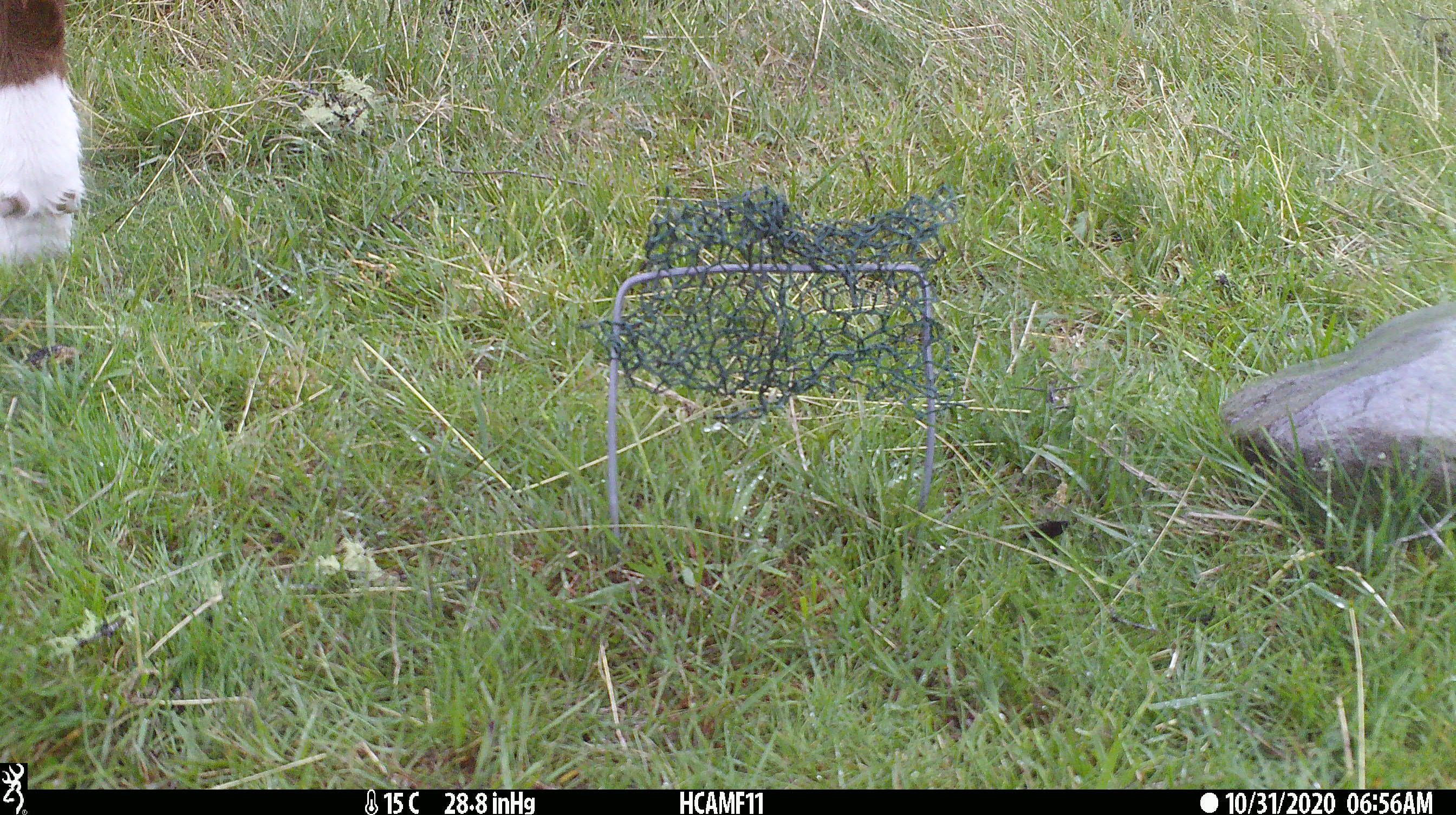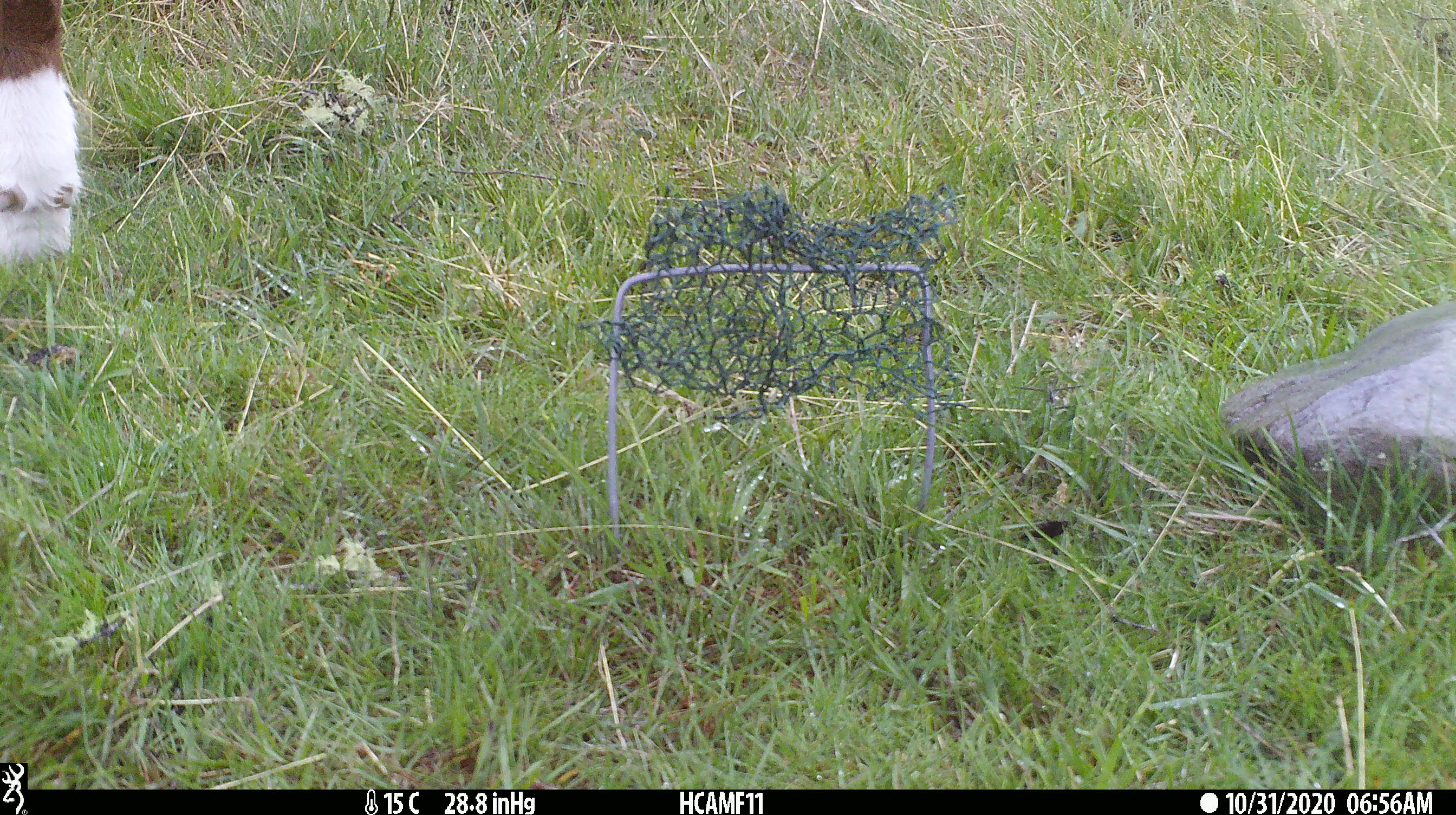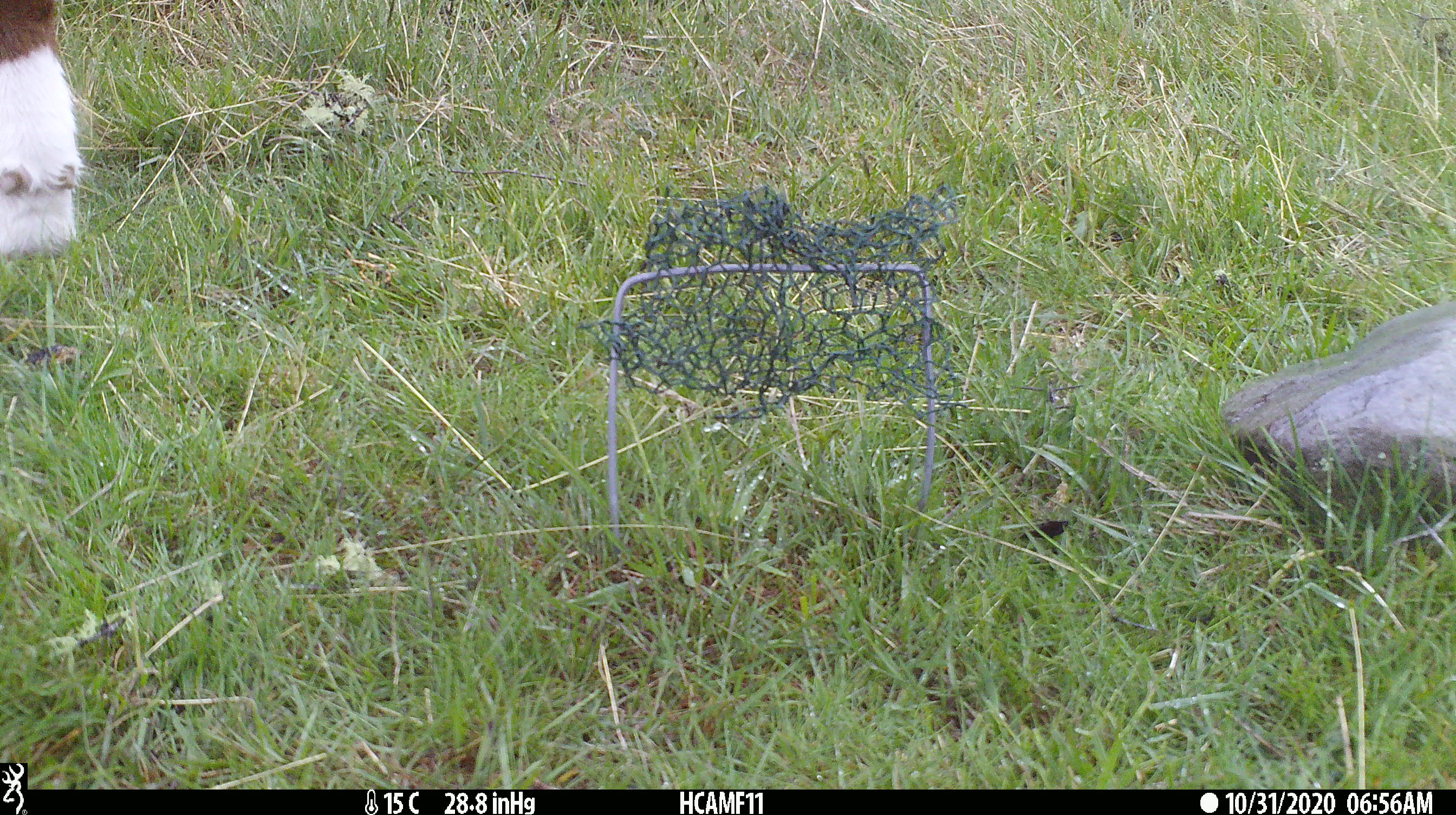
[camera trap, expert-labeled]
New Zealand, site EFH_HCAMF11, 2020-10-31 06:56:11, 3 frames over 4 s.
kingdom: Animalia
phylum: Chordata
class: Mammalia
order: Artiodactyla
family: Bovidae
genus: Bos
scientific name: Bos taurus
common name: domestic cow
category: cow